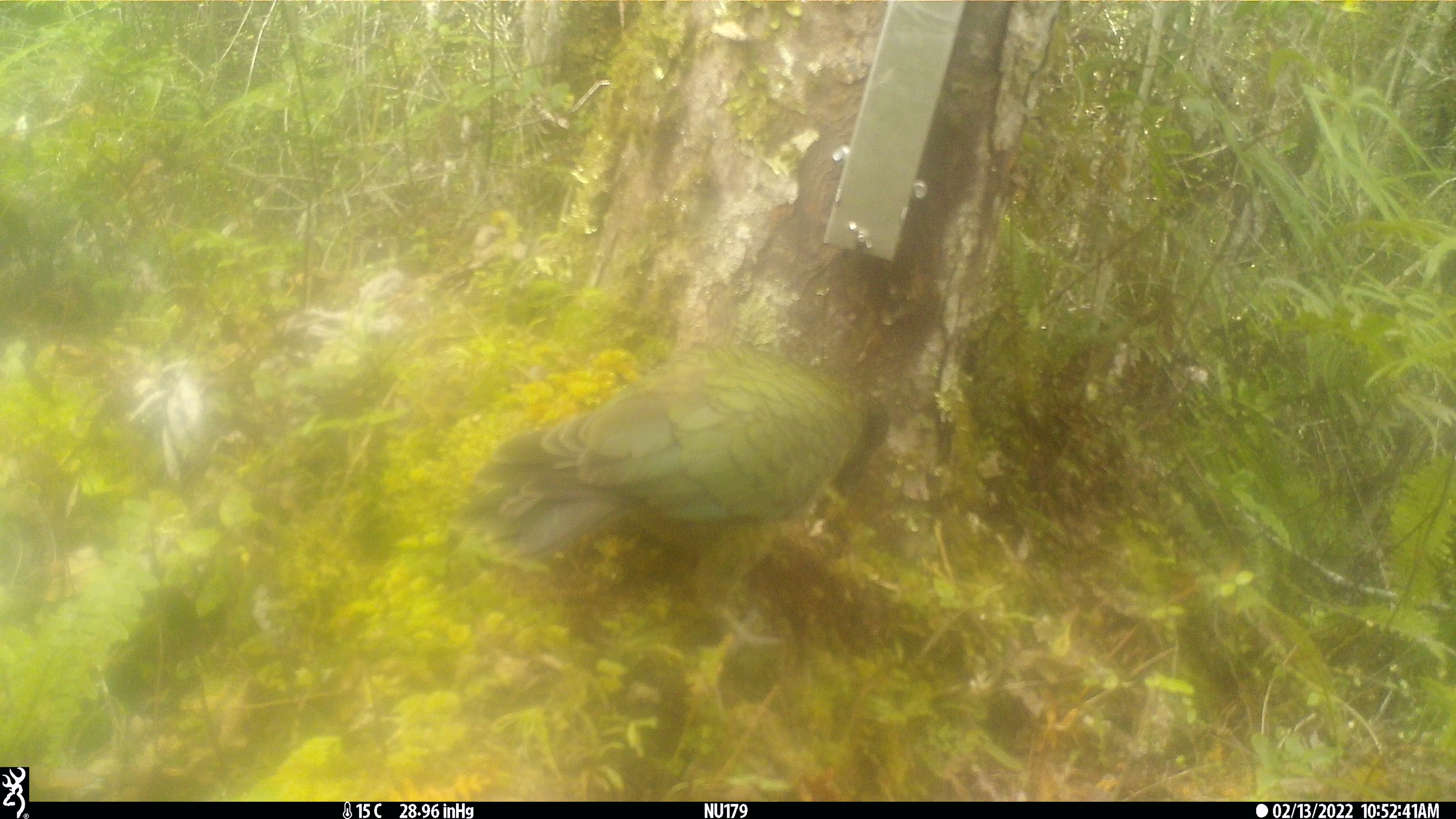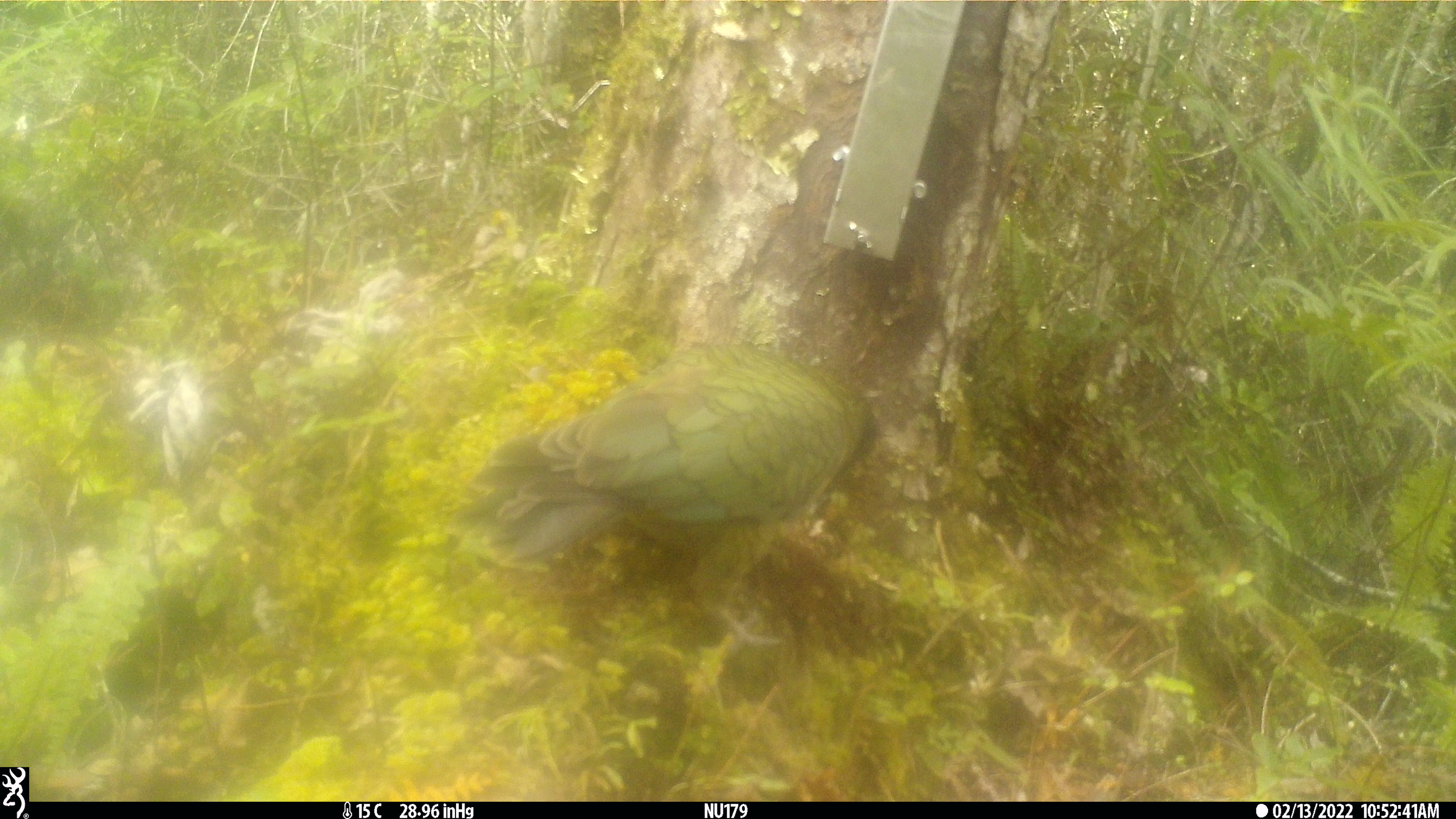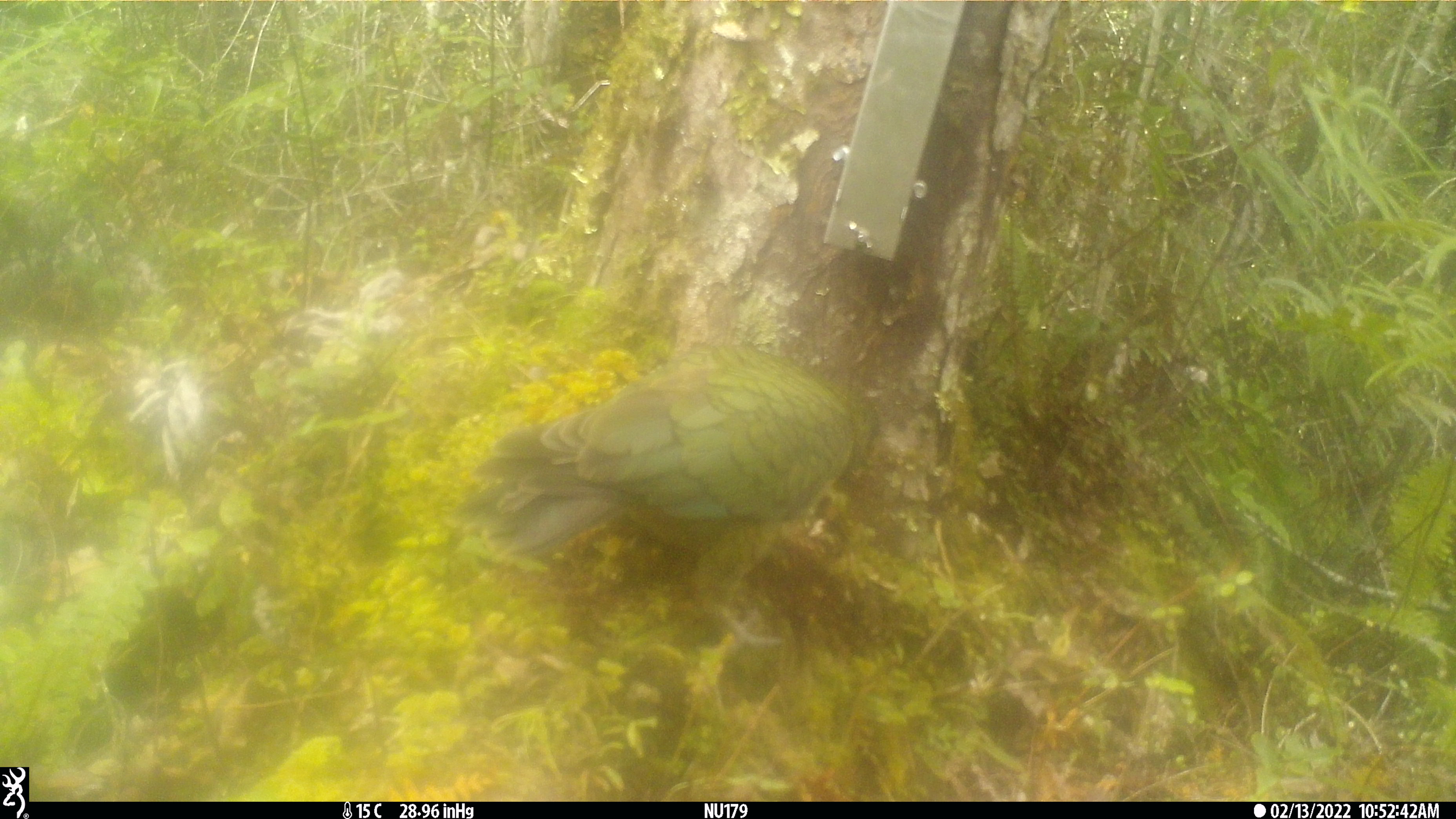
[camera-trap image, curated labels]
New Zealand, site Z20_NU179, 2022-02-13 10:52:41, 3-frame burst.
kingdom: Animalia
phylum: Chordata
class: Aves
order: Psittaciformes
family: Strigopidae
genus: Nestor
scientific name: Nestor notabilis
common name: kea